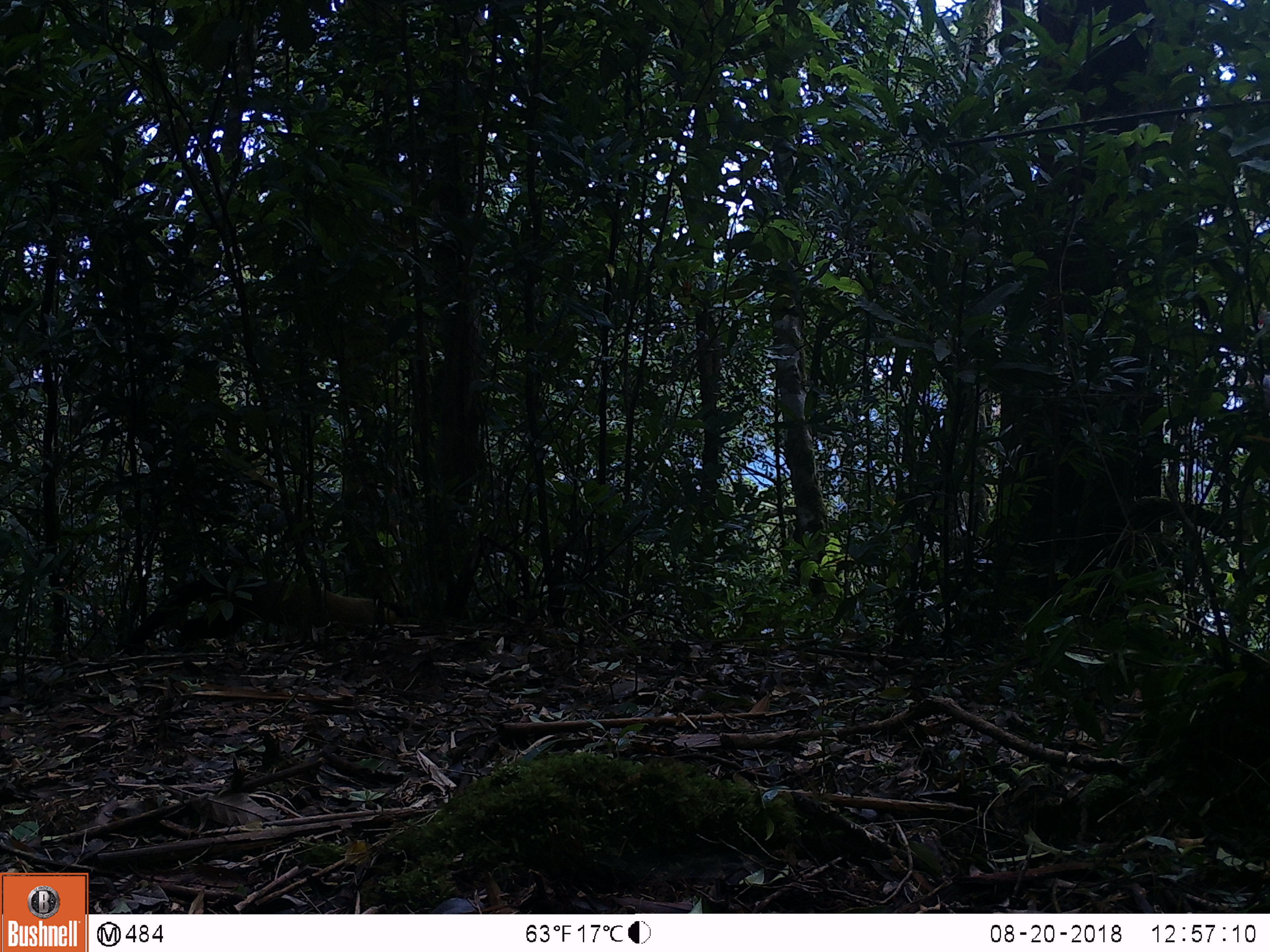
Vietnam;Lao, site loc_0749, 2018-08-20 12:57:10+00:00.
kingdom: Animalia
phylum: Chordata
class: Mammalia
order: Carnivora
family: Mustelidae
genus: Martes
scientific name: Martes flavigula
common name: yellow-throated marten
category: yellow throated marten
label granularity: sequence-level